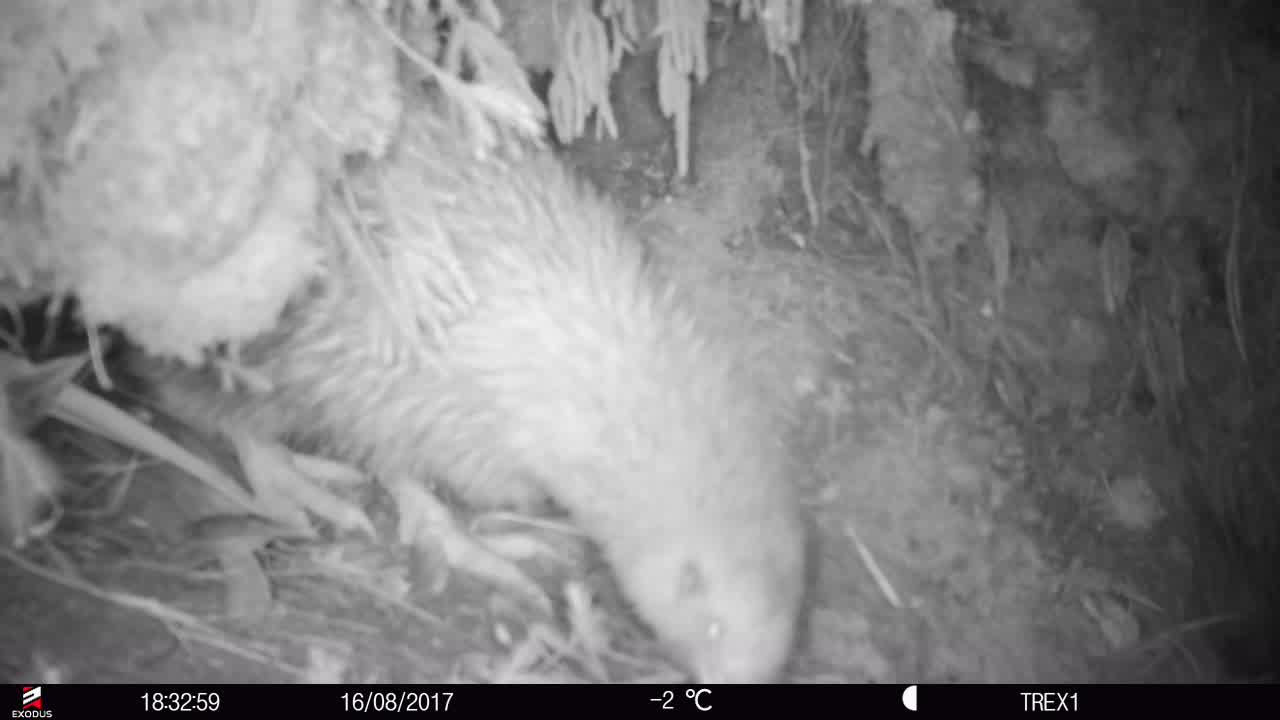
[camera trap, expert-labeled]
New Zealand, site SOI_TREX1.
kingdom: Animalia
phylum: Chordata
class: Aves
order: Apterygiformes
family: Apterygidae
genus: Apteryx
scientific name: Apteryx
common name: kiwi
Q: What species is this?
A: Kiwi (Apteryx).